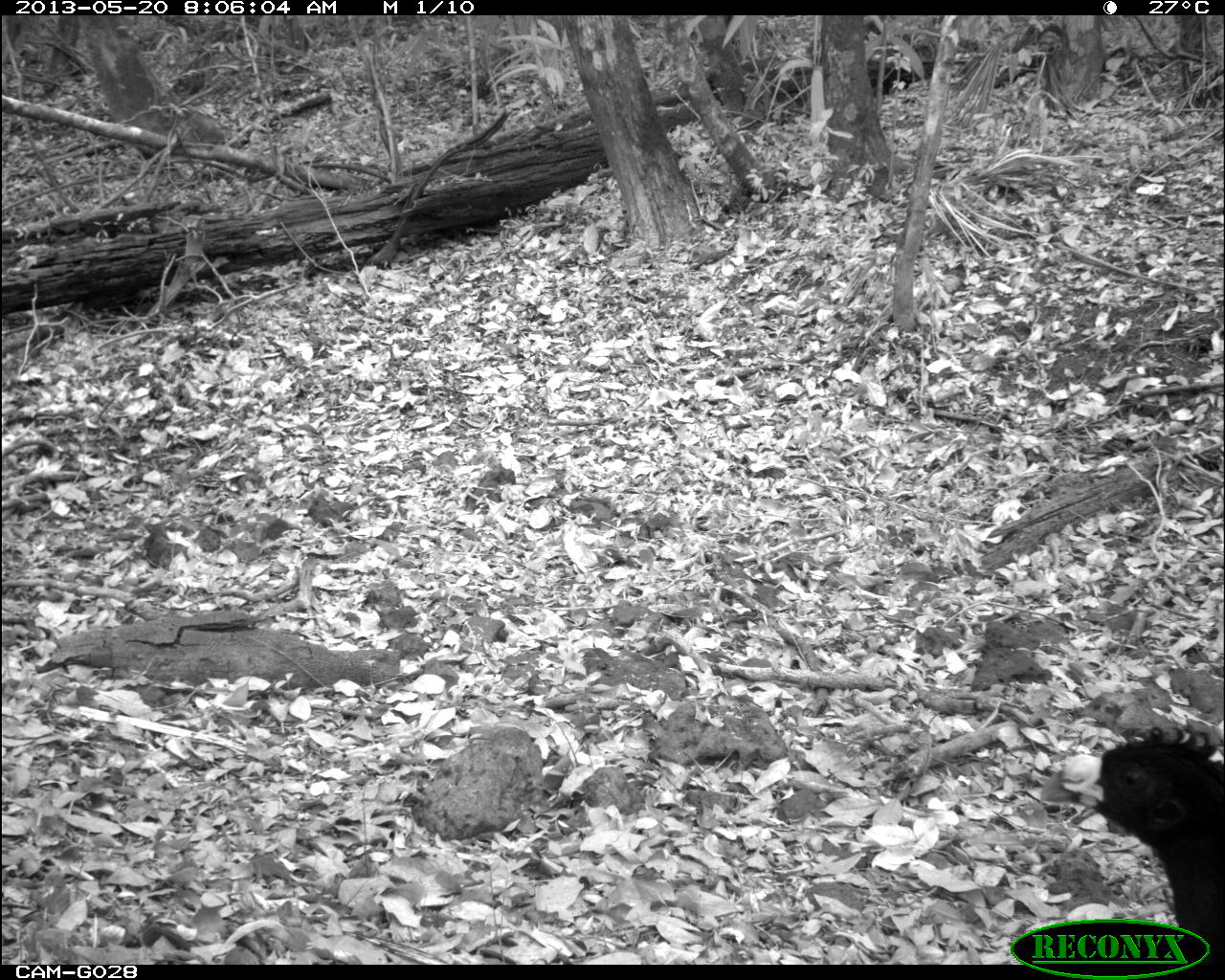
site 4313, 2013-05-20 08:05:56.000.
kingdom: Animalia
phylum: Chordata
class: Aves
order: Galliformes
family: Cracidae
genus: Crax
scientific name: Crax rubra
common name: great curassow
Crax rubra (great curassow), count 1, sex male.